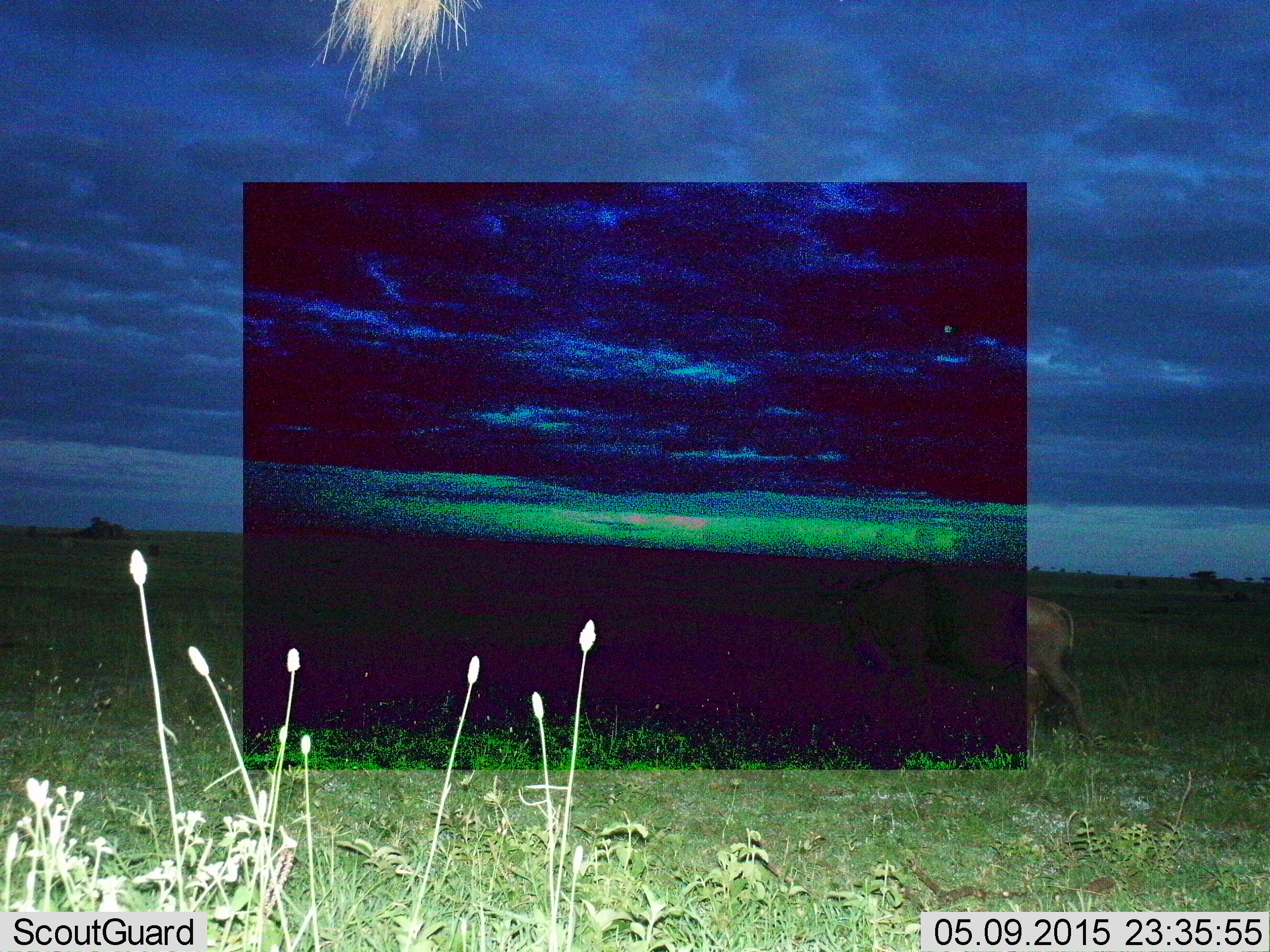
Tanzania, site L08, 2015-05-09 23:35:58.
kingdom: Animalia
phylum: Chordata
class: Mammalia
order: Artiodactyla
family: Bovidae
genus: Connochaetes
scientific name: Connochaetes taurinus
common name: blue wildebeest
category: wildebeest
Wildebeest (blue wildebeest) (Connochaetes taurinus), count 1. Behavior (volunteer vote fractions): standing 0%, resting 0%, moving 100%, interacting 0%. Young present (vote fraction): 0%. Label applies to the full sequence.